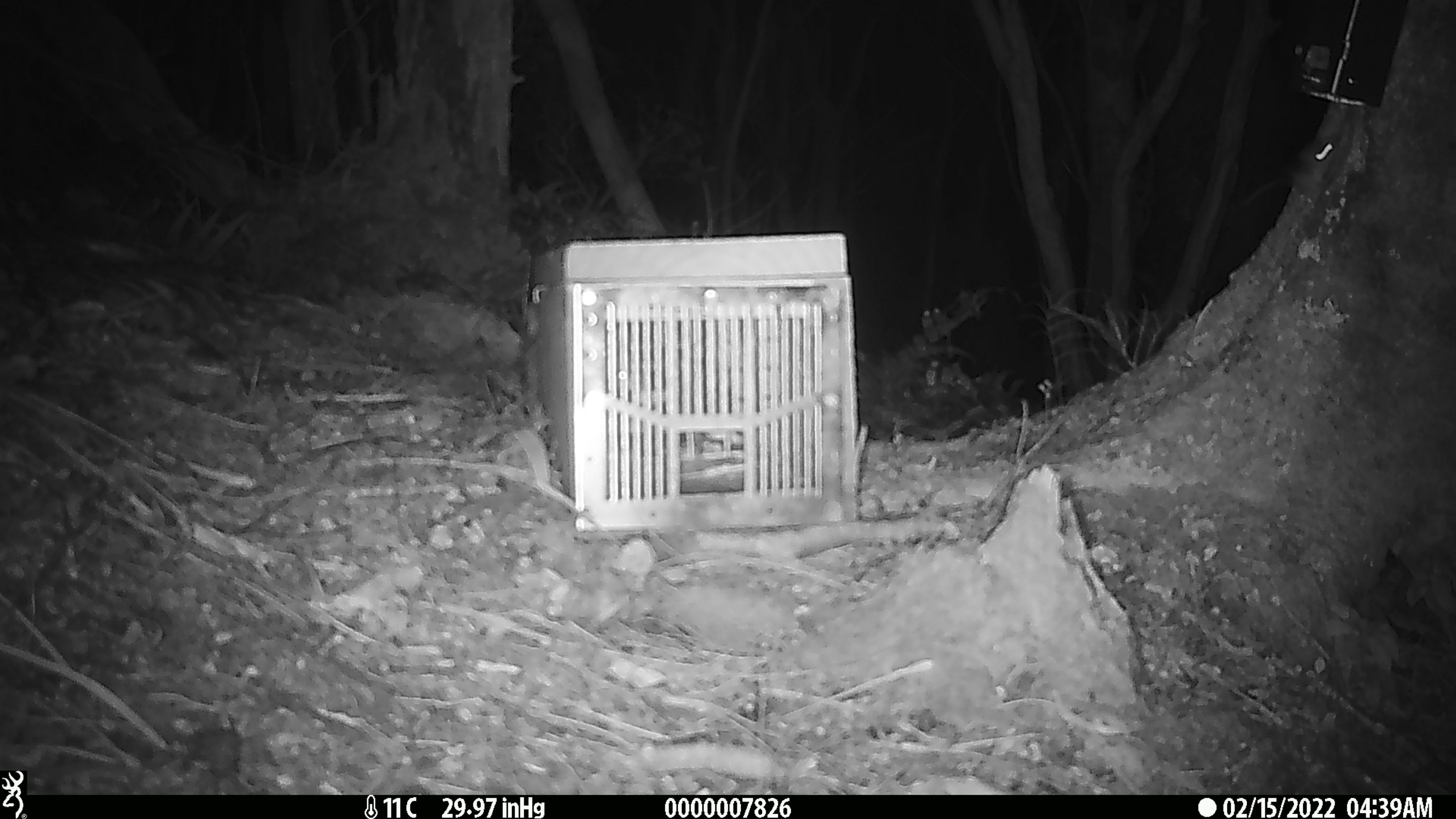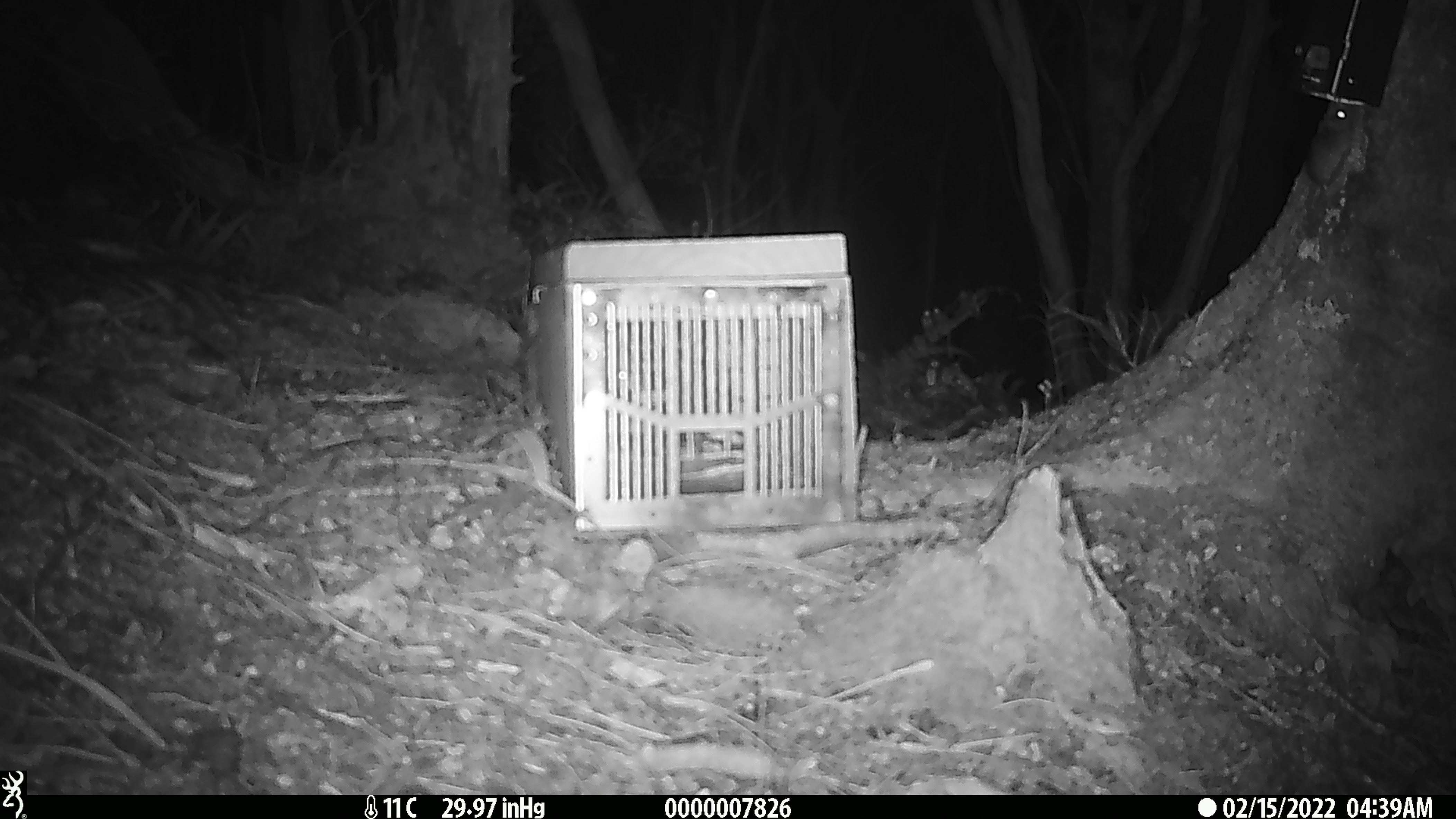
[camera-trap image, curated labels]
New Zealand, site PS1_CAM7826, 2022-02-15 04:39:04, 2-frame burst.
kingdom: Animalia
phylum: Chordata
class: Mammalia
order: Rodentia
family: Muridae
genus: Mus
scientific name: Mus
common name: mouse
Mouse (Mus).